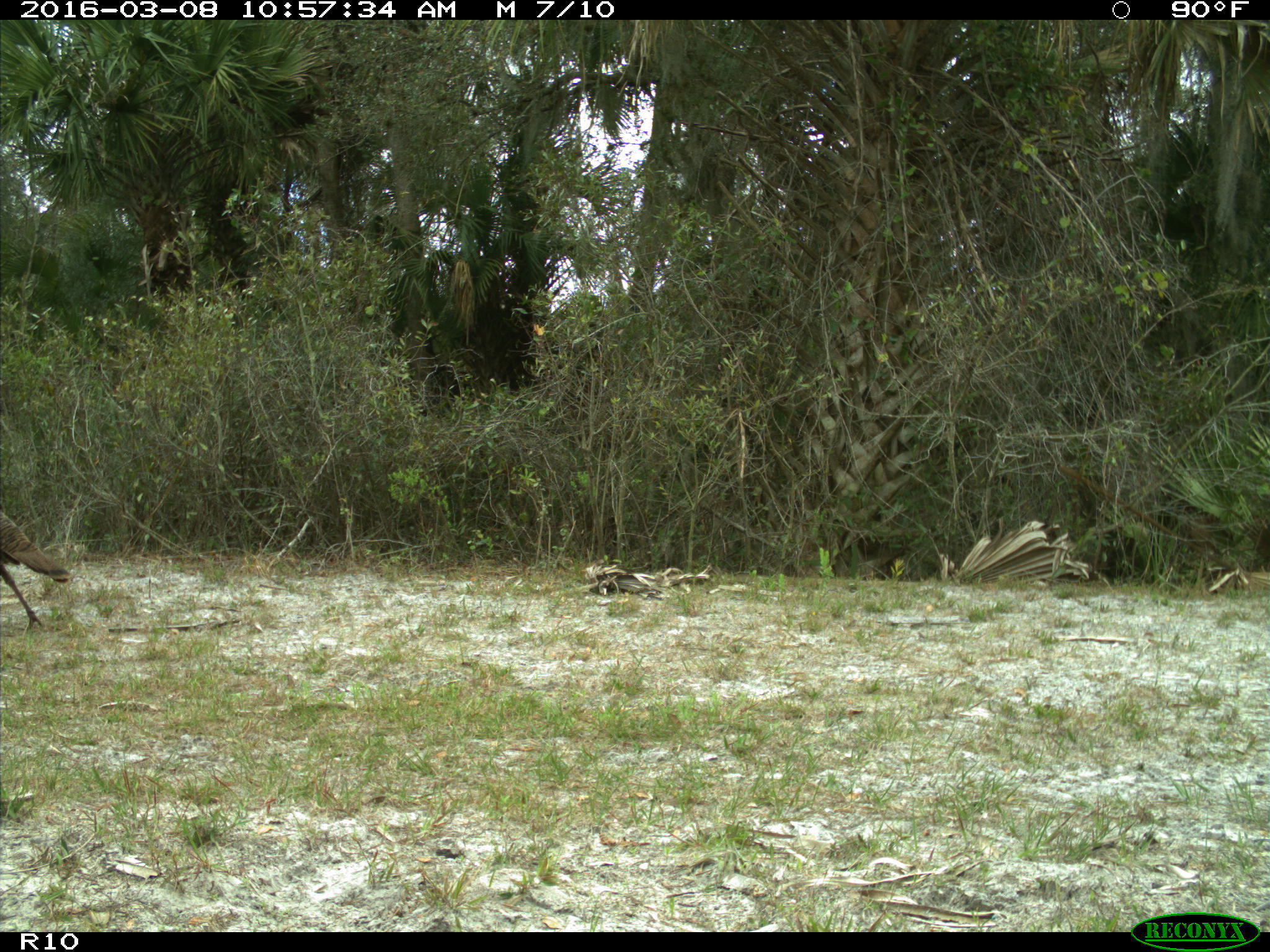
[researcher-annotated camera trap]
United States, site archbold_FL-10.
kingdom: Animalia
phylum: Chordata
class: Aves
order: Galliformes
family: Phasianidae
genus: Meleagris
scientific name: Meleagris gallopavo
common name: wild turkey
Meleagris gallopavo (wild turkey).